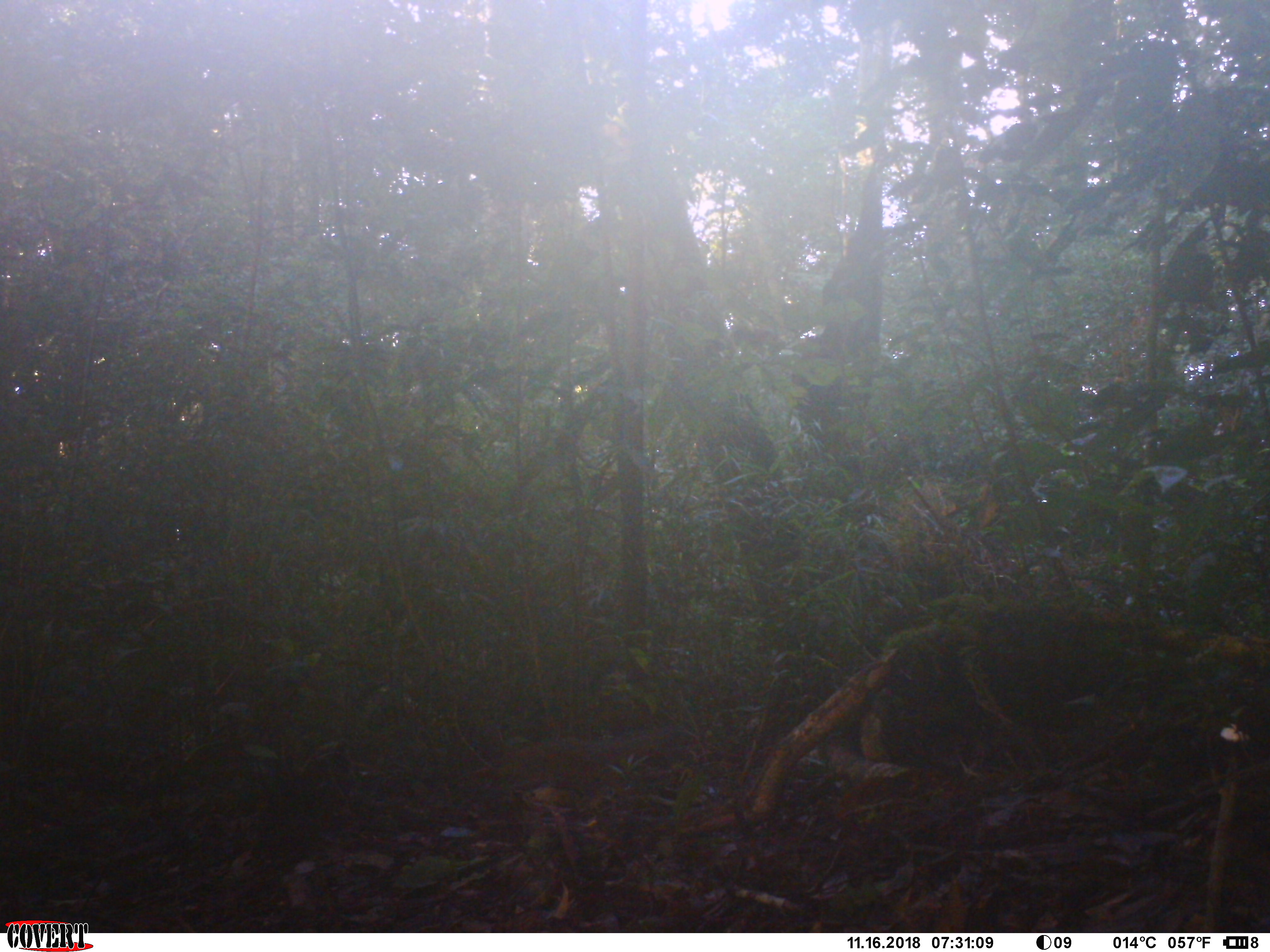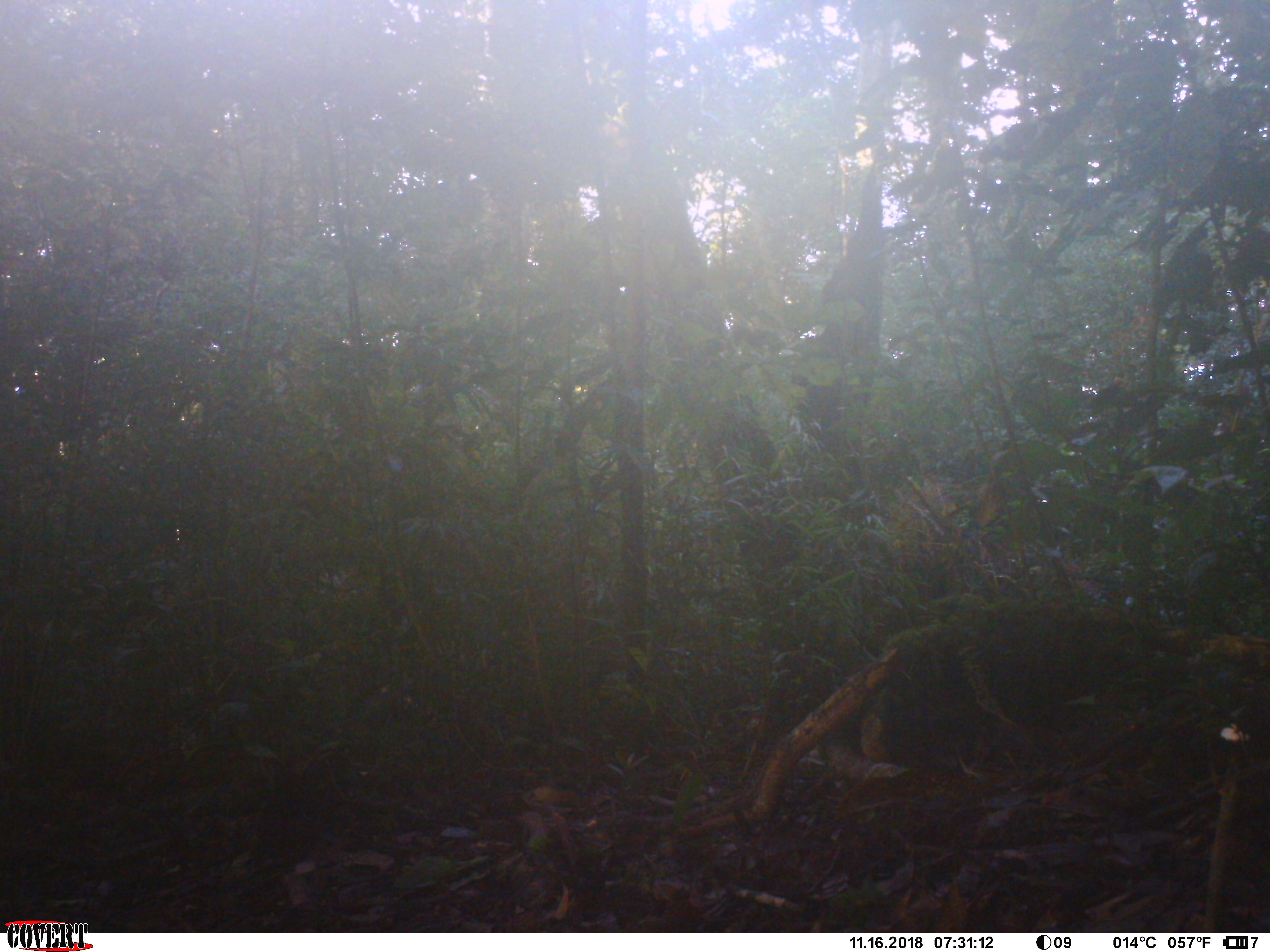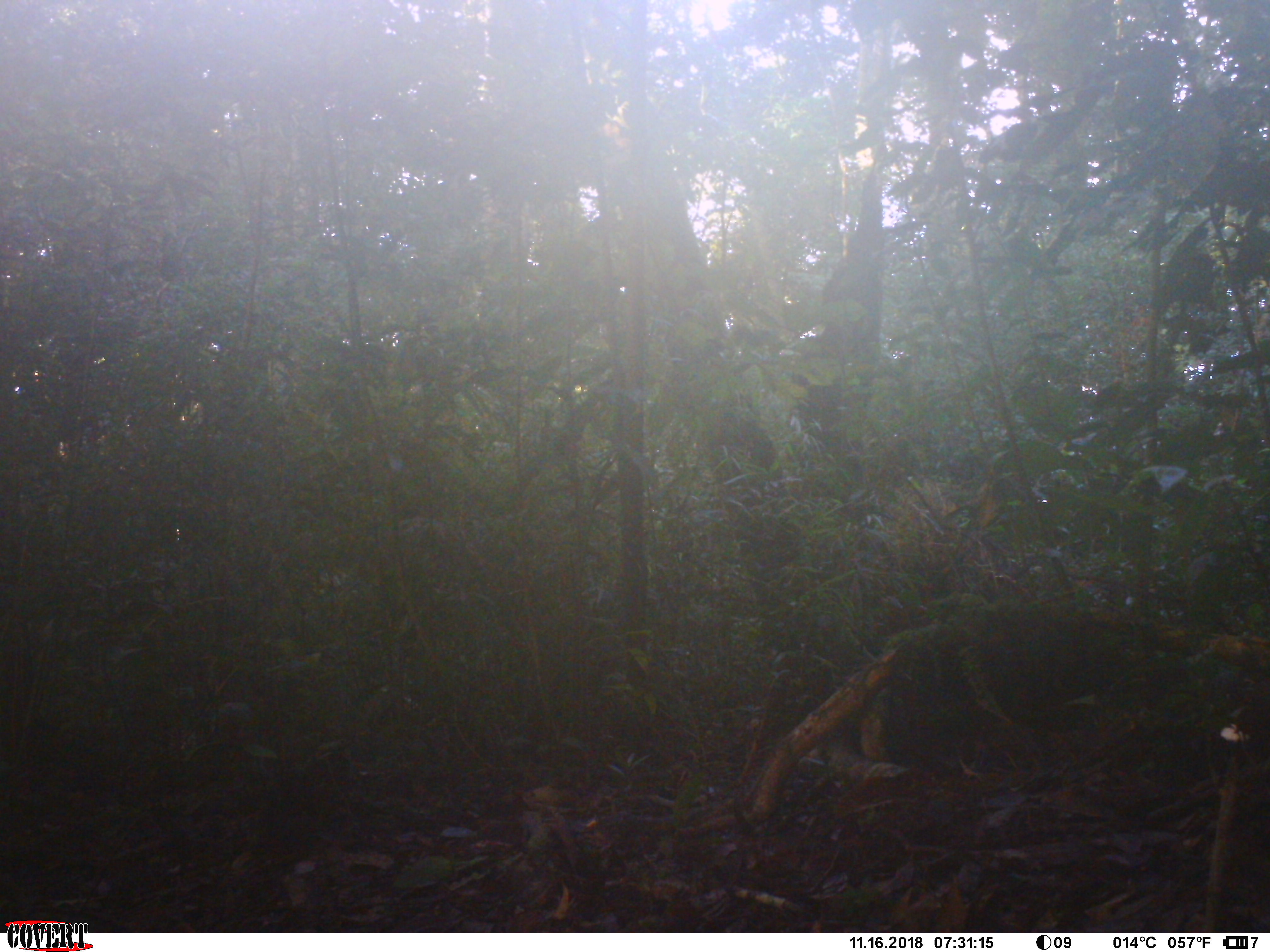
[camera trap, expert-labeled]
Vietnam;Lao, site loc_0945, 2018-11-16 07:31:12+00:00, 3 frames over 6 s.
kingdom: Animalia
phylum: Chordata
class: Mammalia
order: Rodentia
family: Sciuridae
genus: Dremomys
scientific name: Dremomys rufigenis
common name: red-cheeked squirrel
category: red cheeked squirrel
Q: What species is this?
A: Red cheeked squirrel (red-cheeked squirrel) (Dremomys rufigenis).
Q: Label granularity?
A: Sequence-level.